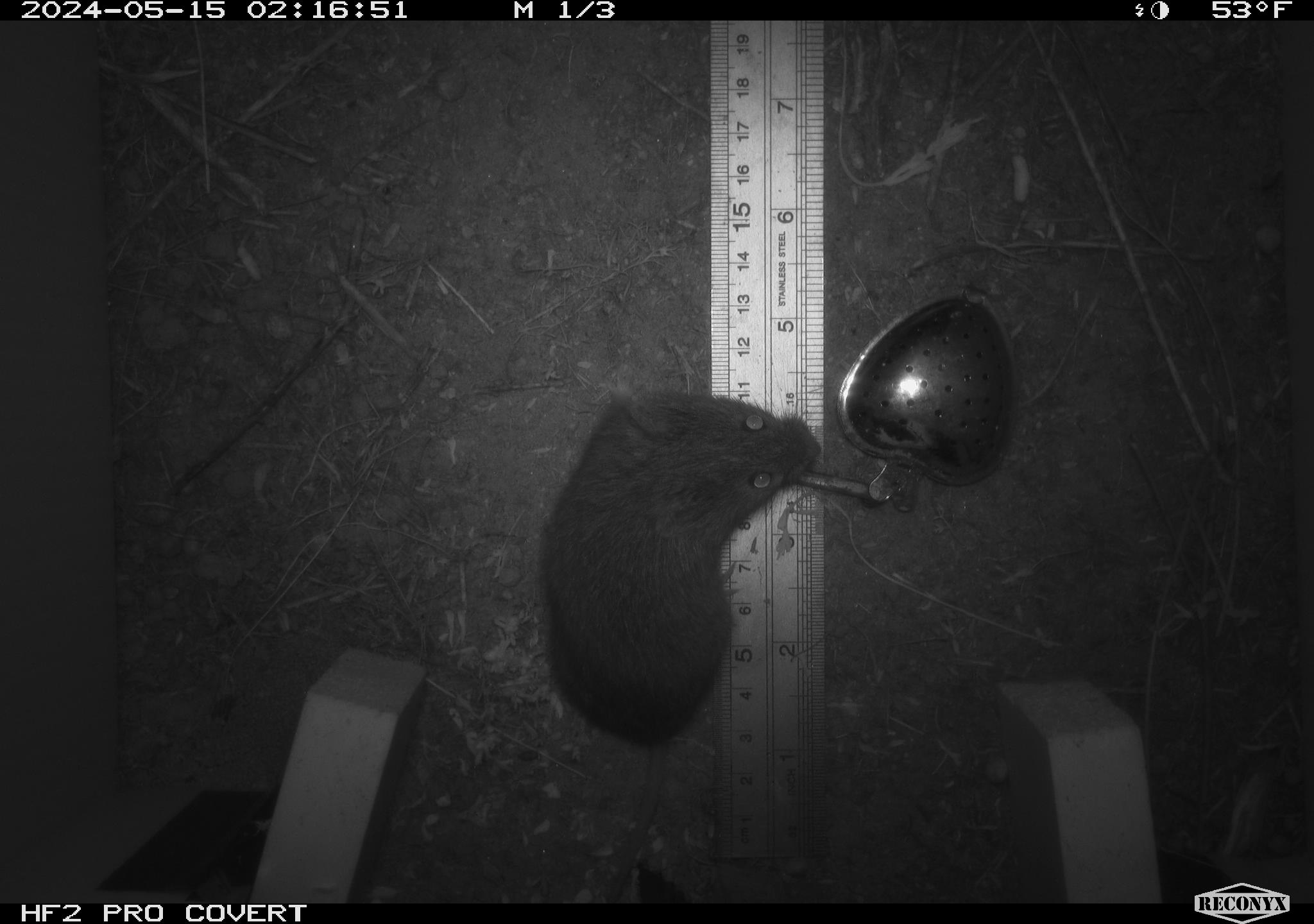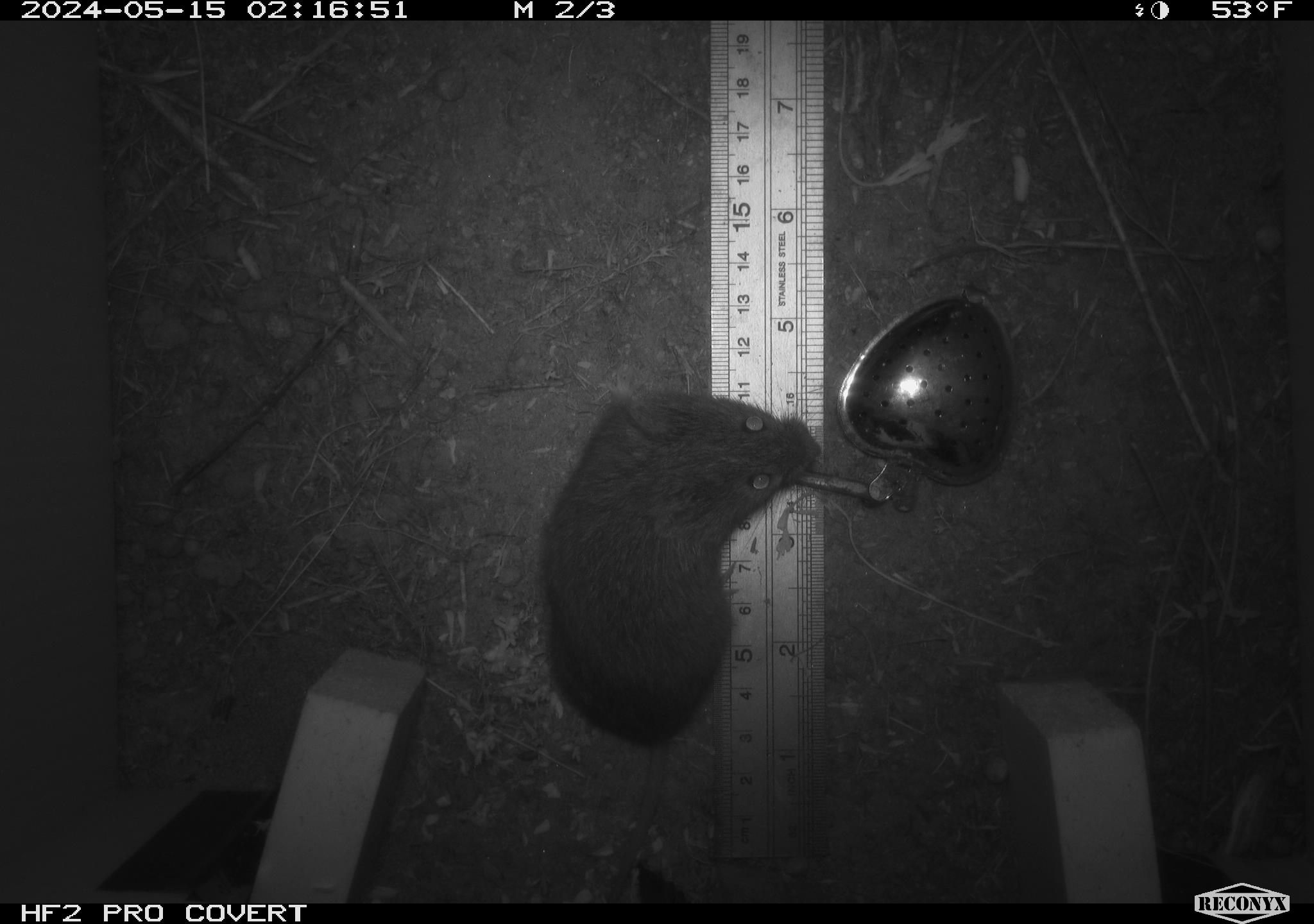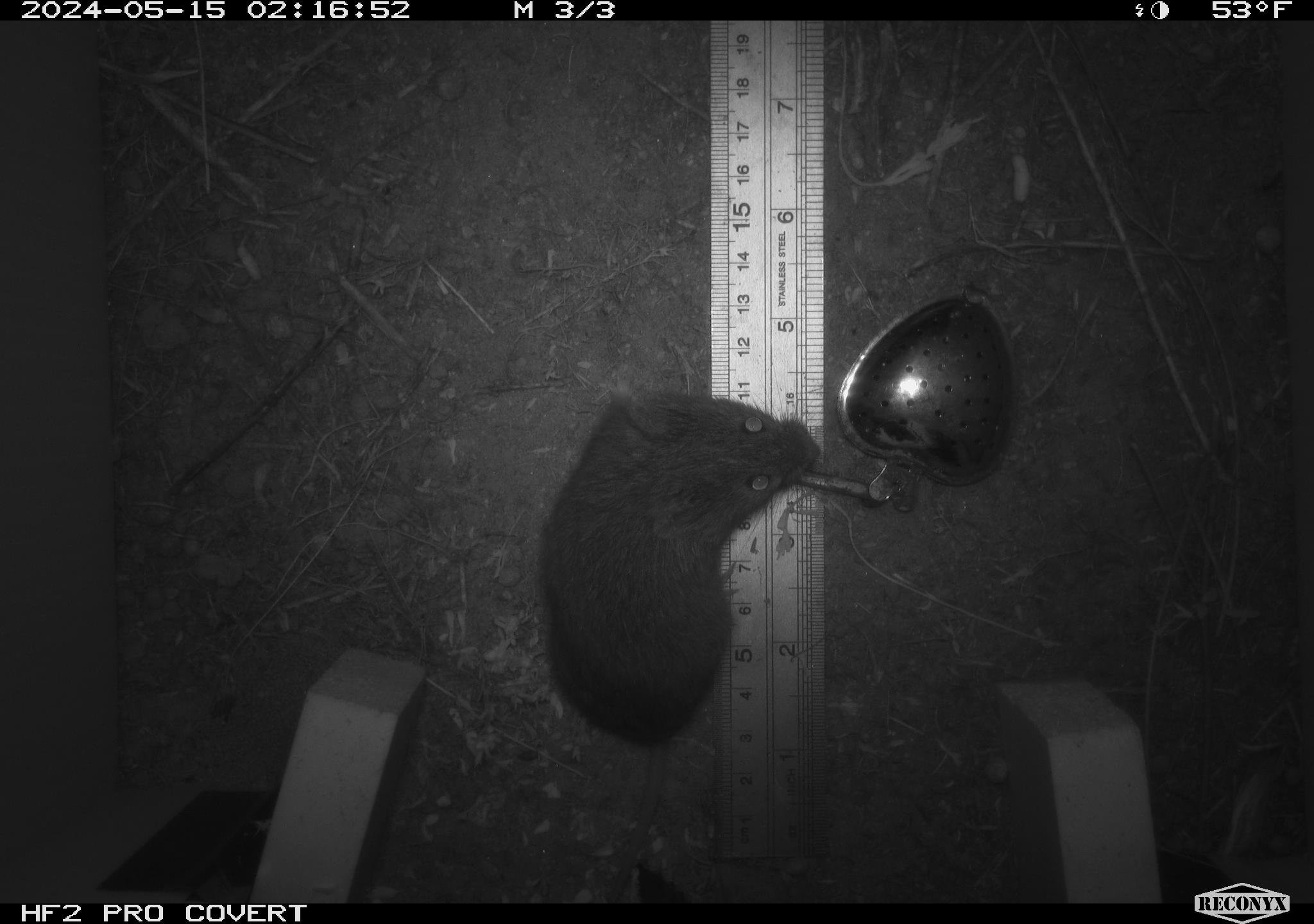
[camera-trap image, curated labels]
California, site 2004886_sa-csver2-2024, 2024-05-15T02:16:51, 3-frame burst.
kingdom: Animalia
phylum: Chordata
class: Mammalia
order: Rodentia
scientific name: Rodentia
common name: rodent